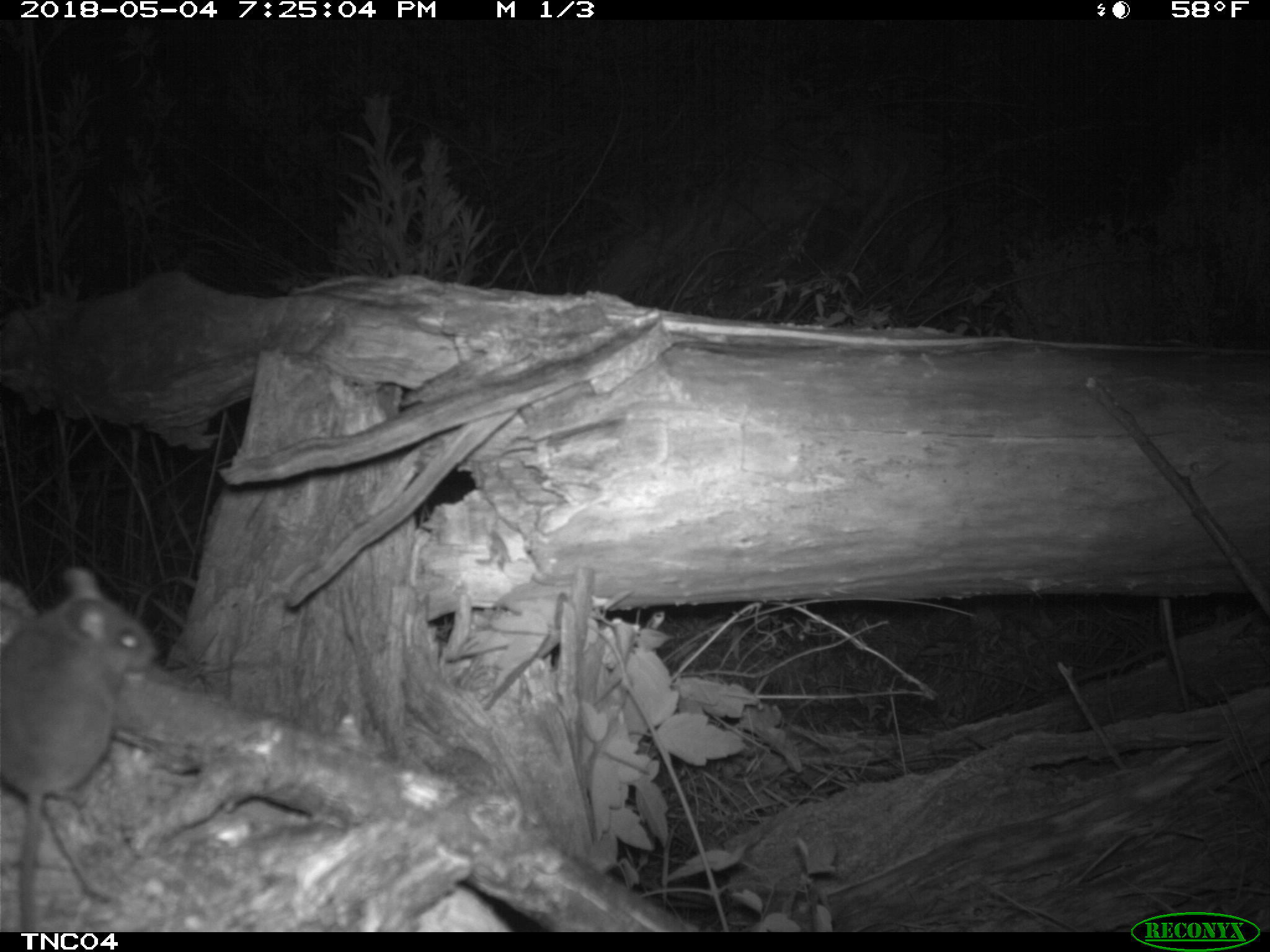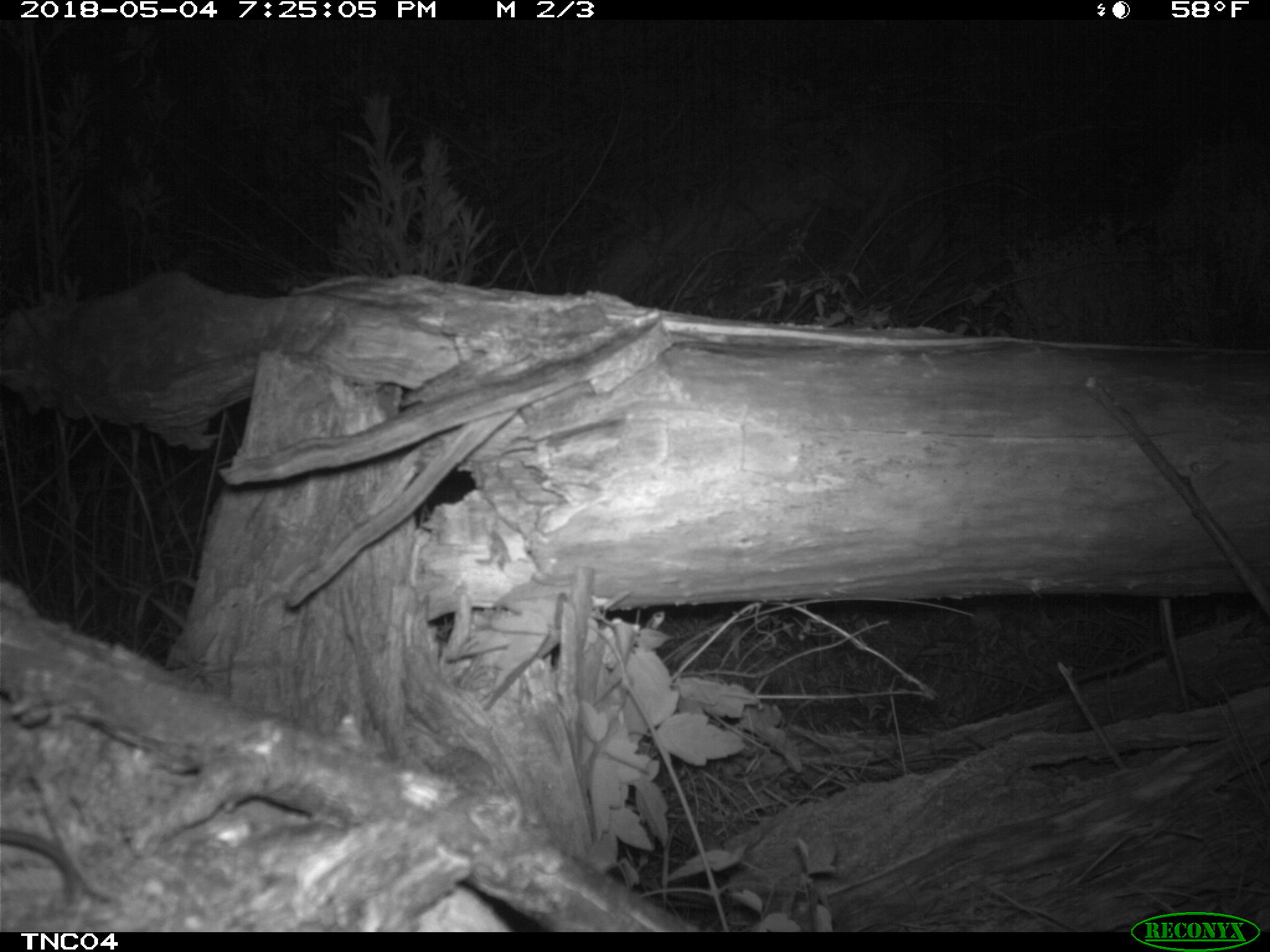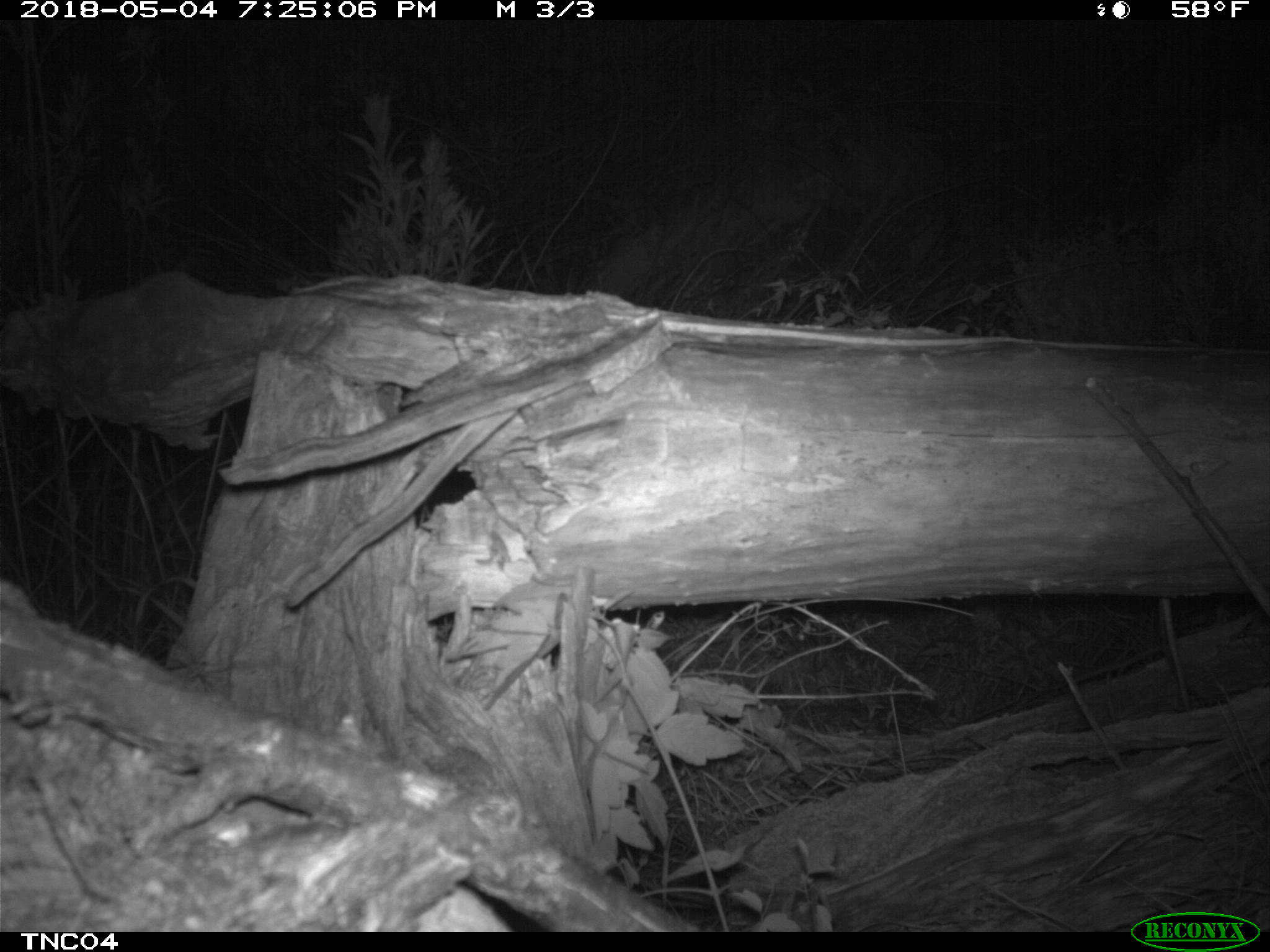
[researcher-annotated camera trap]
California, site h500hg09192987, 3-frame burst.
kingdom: Animalia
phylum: Chordata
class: Mammalia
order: Rodentia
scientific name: Rodentia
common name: rodent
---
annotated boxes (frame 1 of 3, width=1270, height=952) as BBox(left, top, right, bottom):
rodent: BBox(0, 565, 156, 932)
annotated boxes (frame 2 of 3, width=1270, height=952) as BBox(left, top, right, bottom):
rodent: BBox(0, 826, 76, 907)